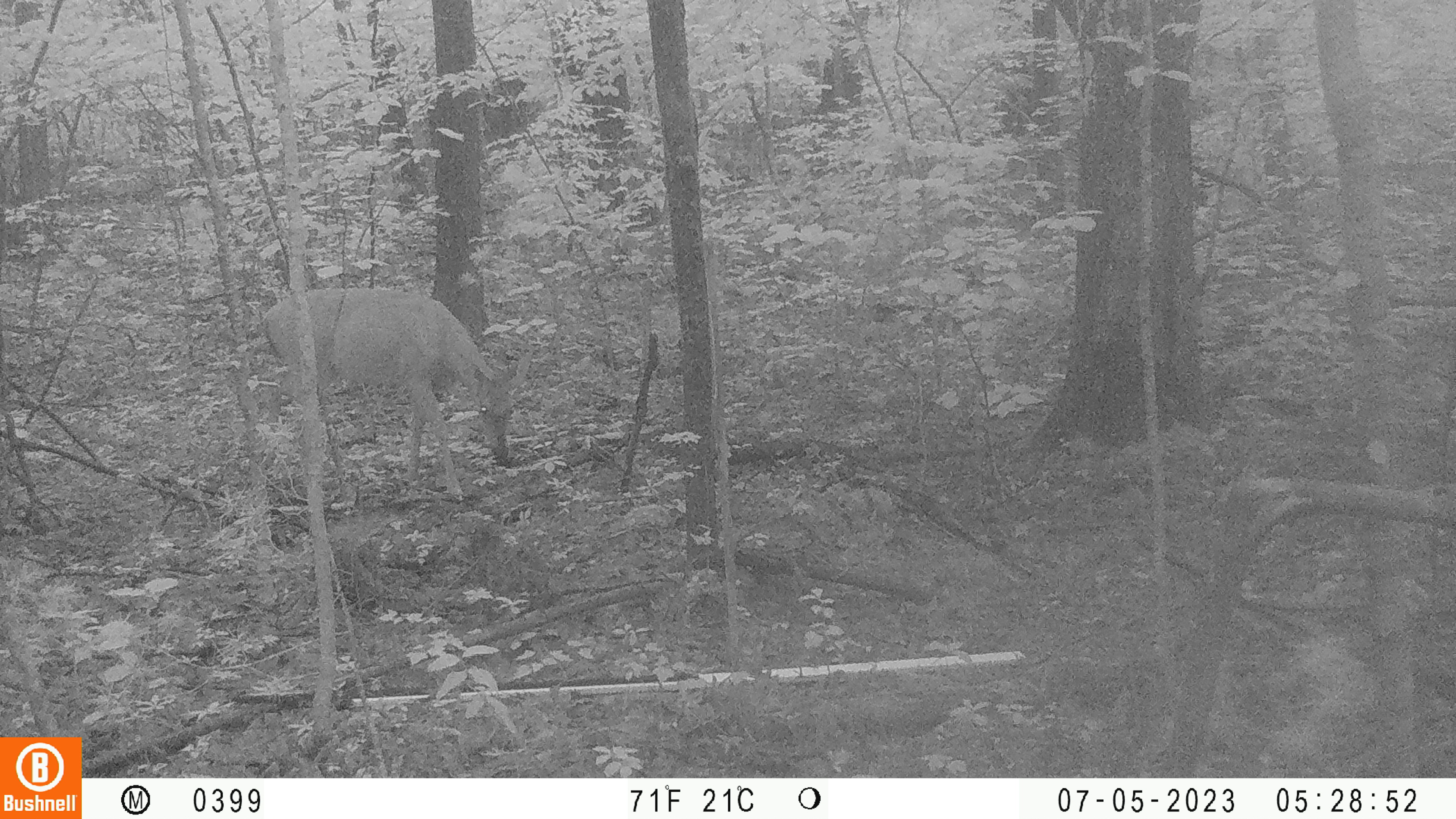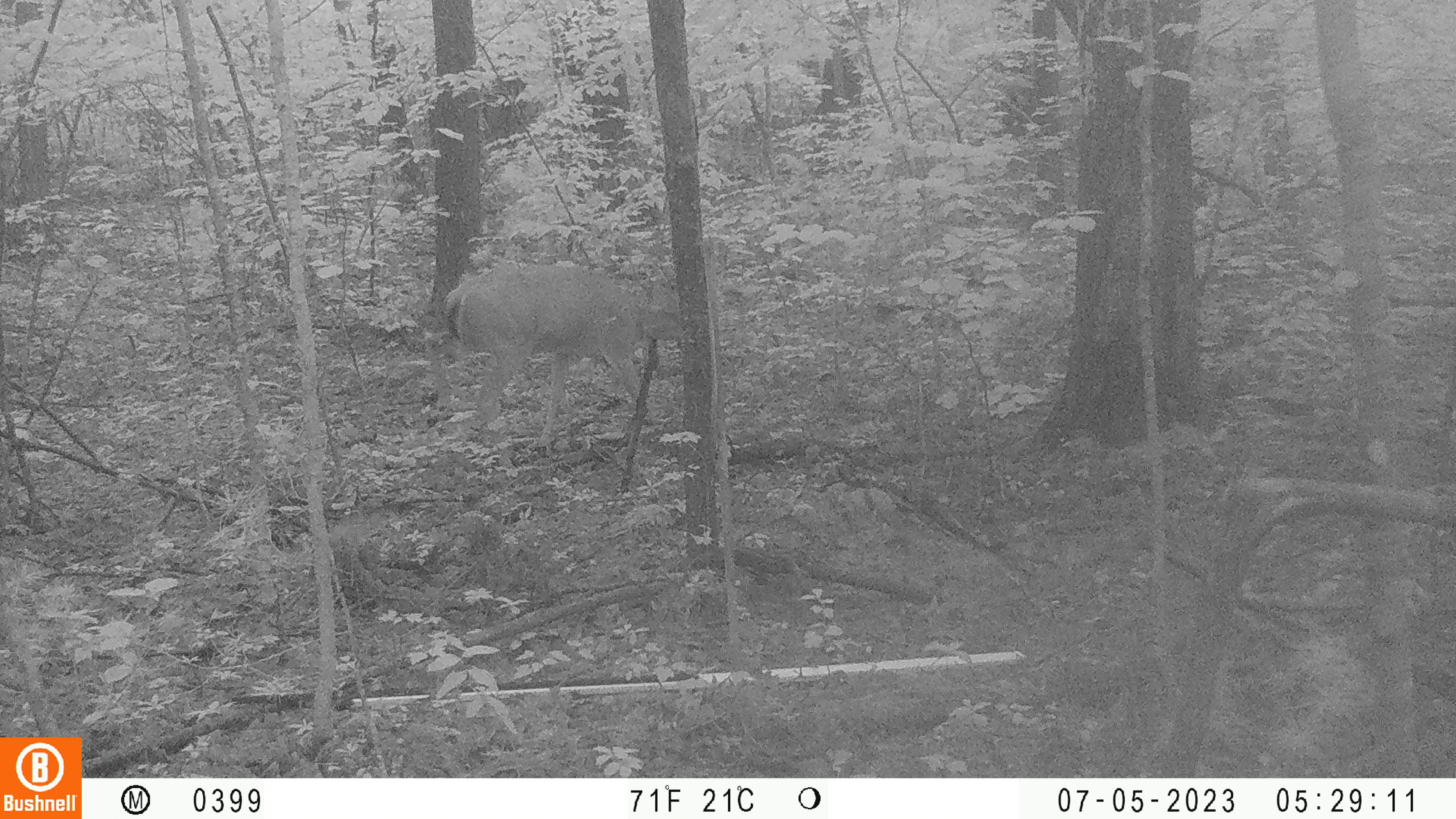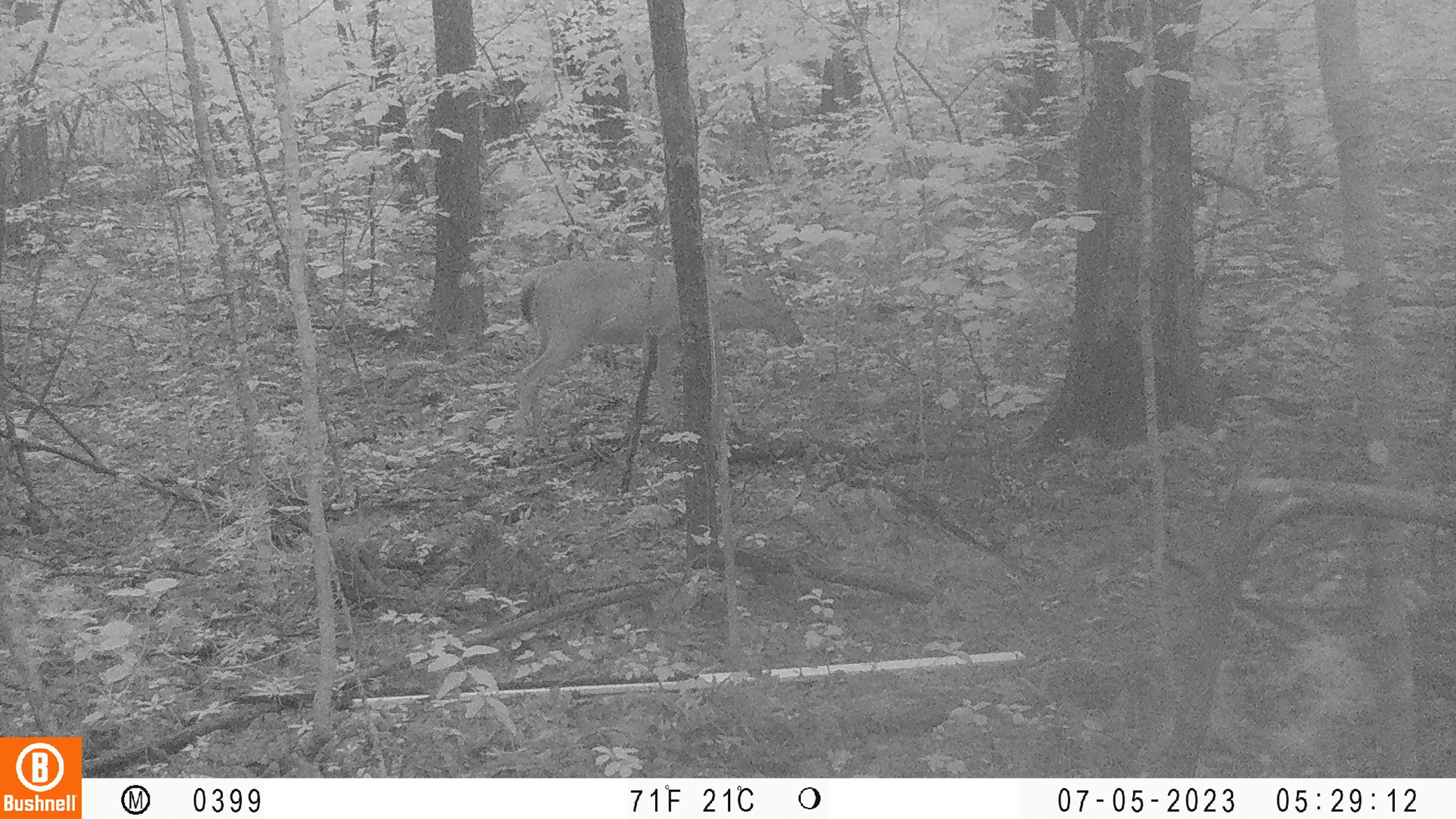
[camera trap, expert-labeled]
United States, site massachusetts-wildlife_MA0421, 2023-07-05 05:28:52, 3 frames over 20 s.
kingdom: Animalia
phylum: Chordata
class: Mammalia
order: Artiodactyla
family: Cervidae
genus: Odocoileus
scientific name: Odocoileus virginianus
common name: white-tailed deer